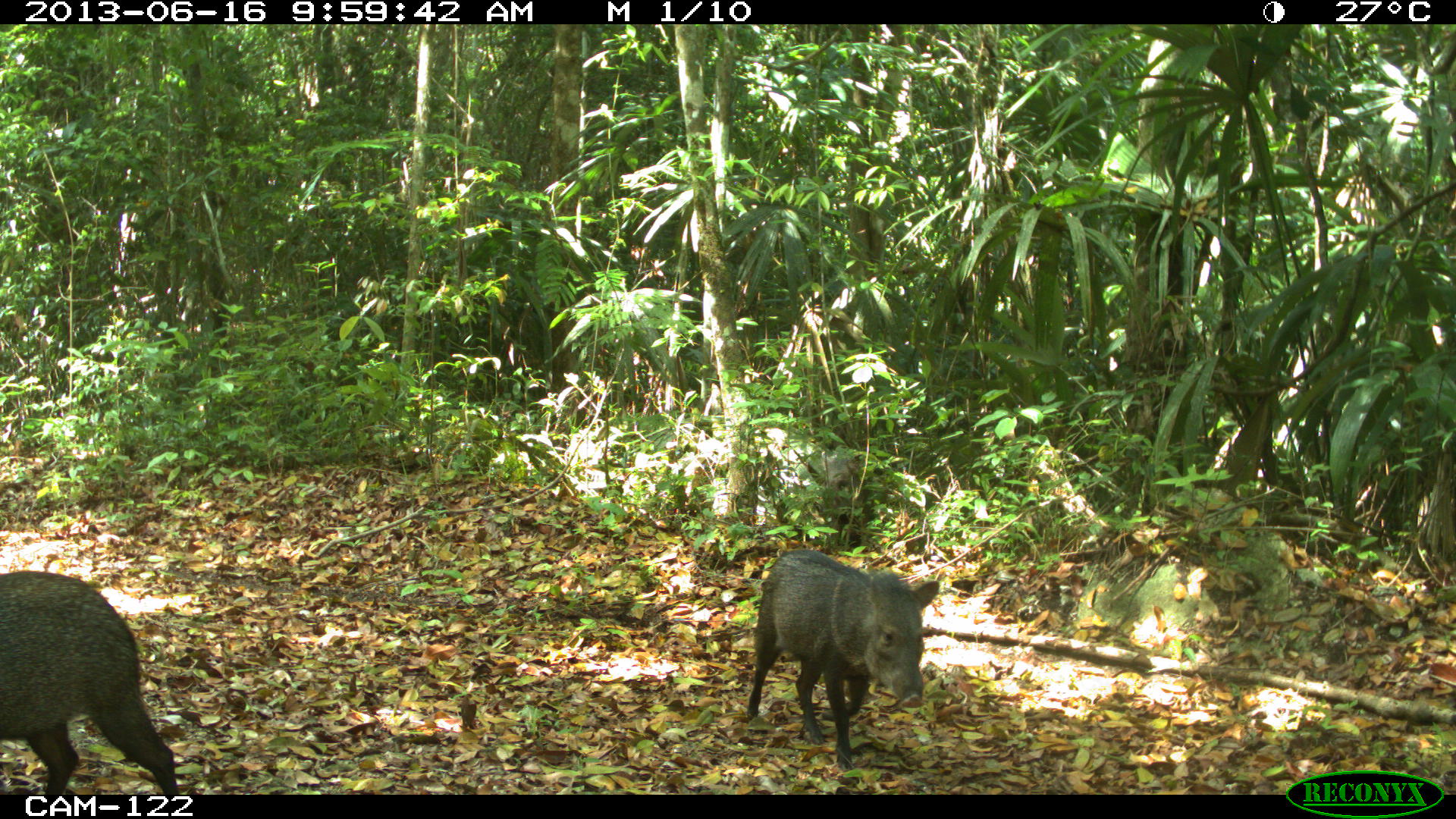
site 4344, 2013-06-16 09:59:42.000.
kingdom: Animalia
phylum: Chordata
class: Mammalia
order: Artiodactyla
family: Tayassuidae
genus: Pecari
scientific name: Pecari tajacu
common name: collared peccary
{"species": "Pecari tajacu (collared peccary)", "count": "4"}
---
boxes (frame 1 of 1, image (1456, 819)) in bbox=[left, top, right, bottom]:
pecari tajacu: bbox=[740, 546, 942, 769]; bbox=[0, 568, 182, 793]; bbox=[805, 449, 875, 543]